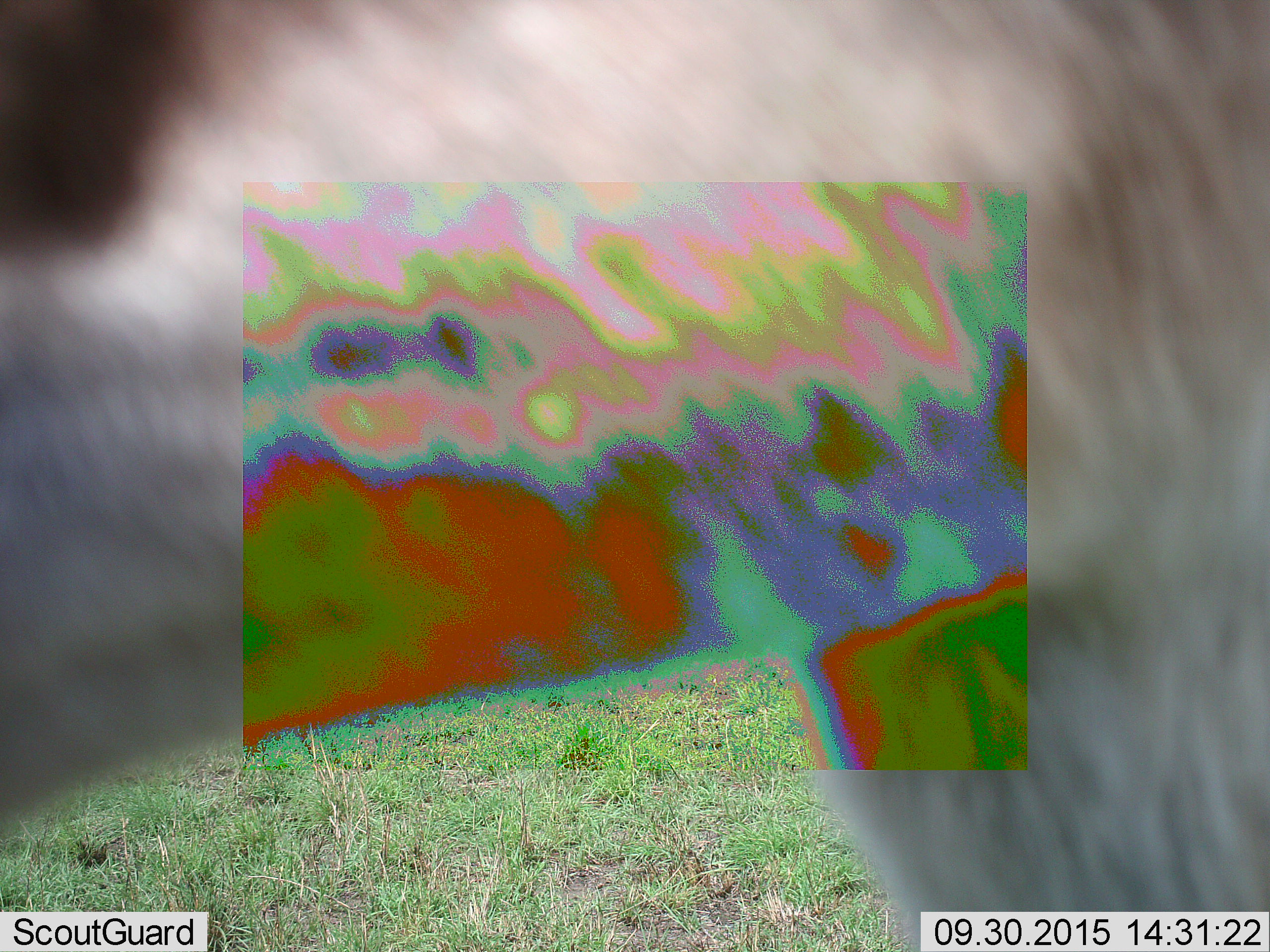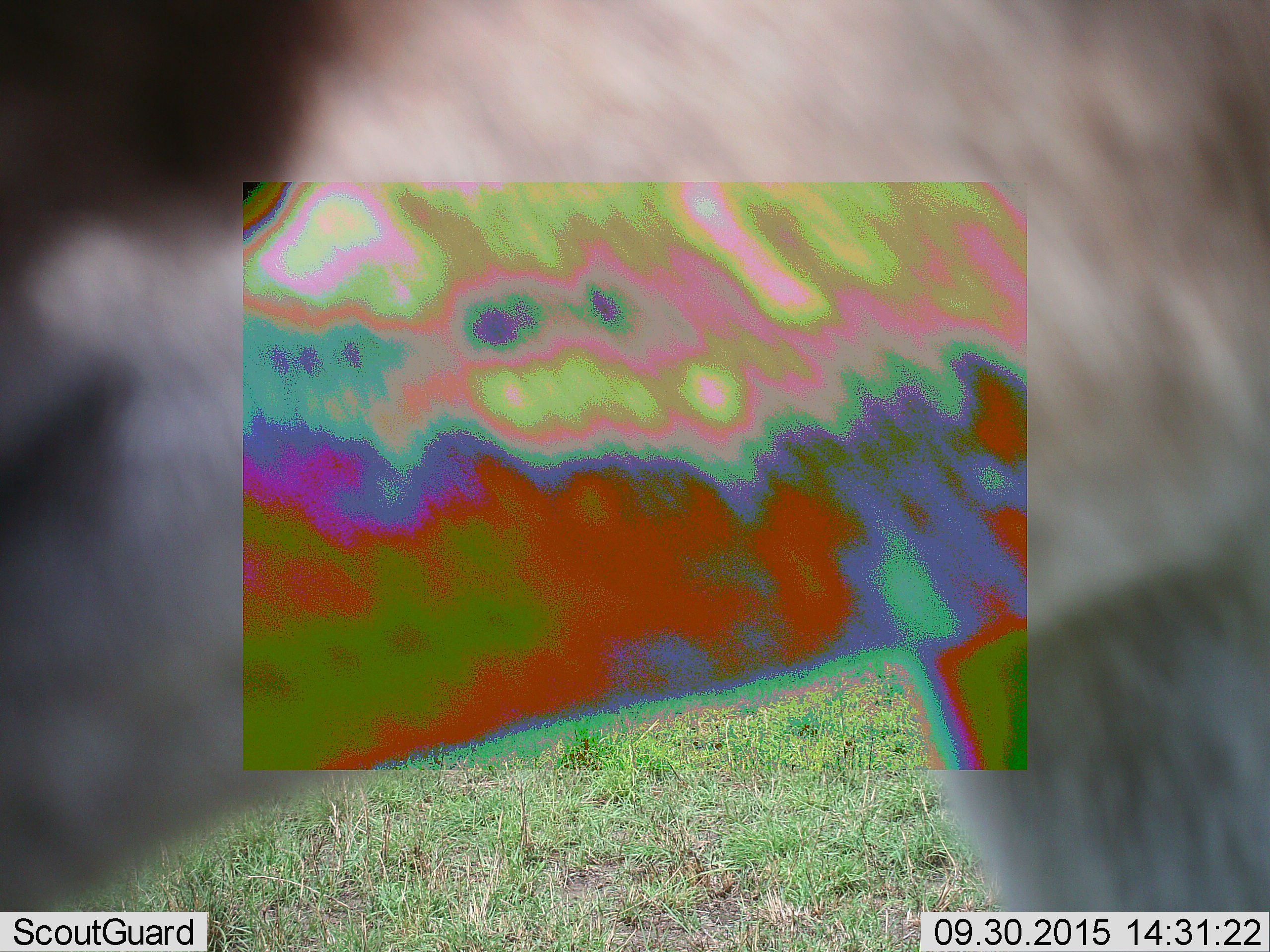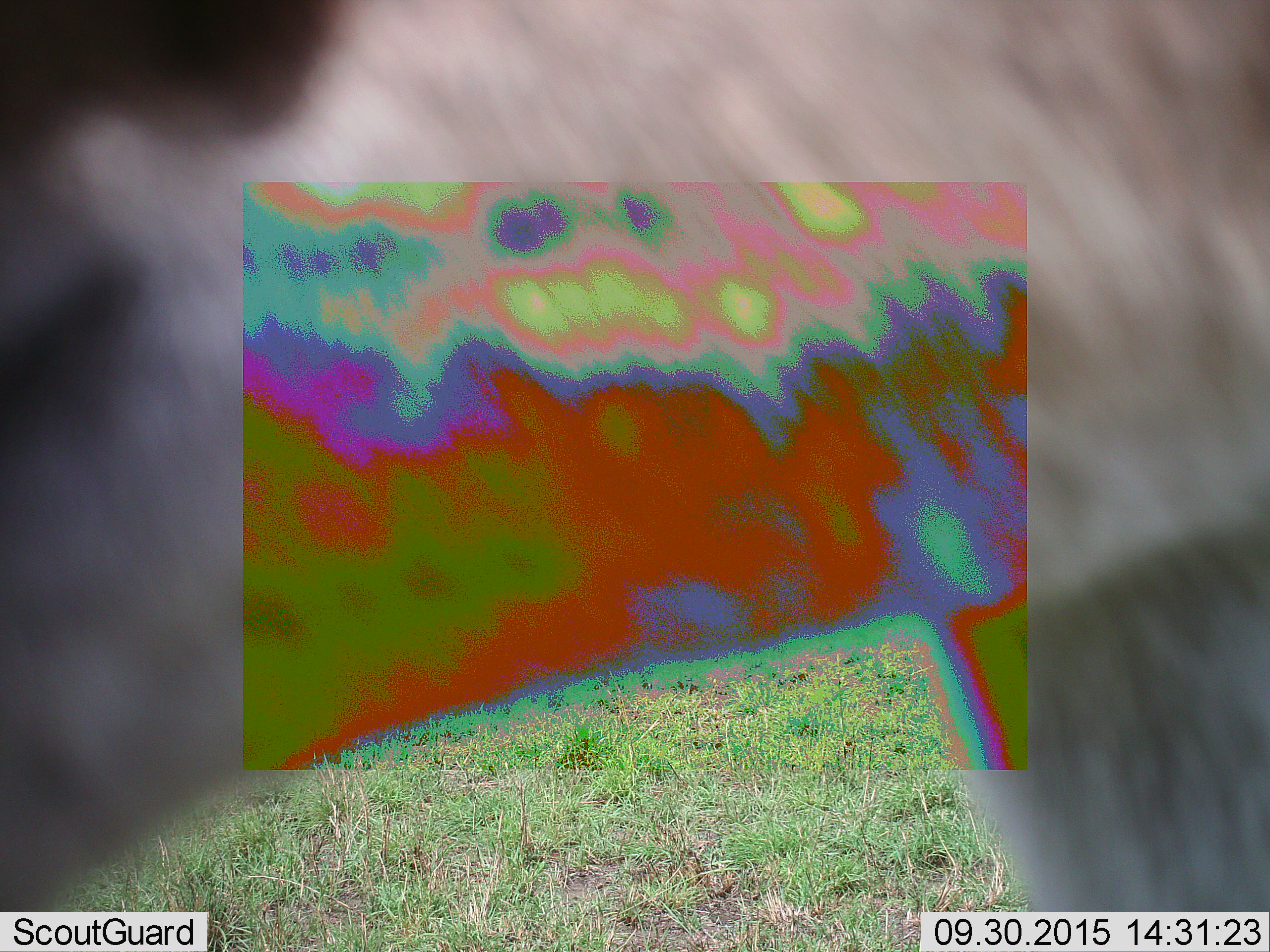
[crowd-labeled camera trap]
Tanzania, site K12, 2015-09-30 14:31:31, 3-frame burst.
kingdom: Animalia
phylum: Chordata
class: Mammalia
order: Artiodactyla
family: Bovidae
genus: Eudorcas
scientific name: Eudorcas thomsonii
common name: thomson's gazelle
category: gazellethomsons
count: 1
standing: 83%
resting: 0%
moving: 17%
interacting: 0%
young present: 0%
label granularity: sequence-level